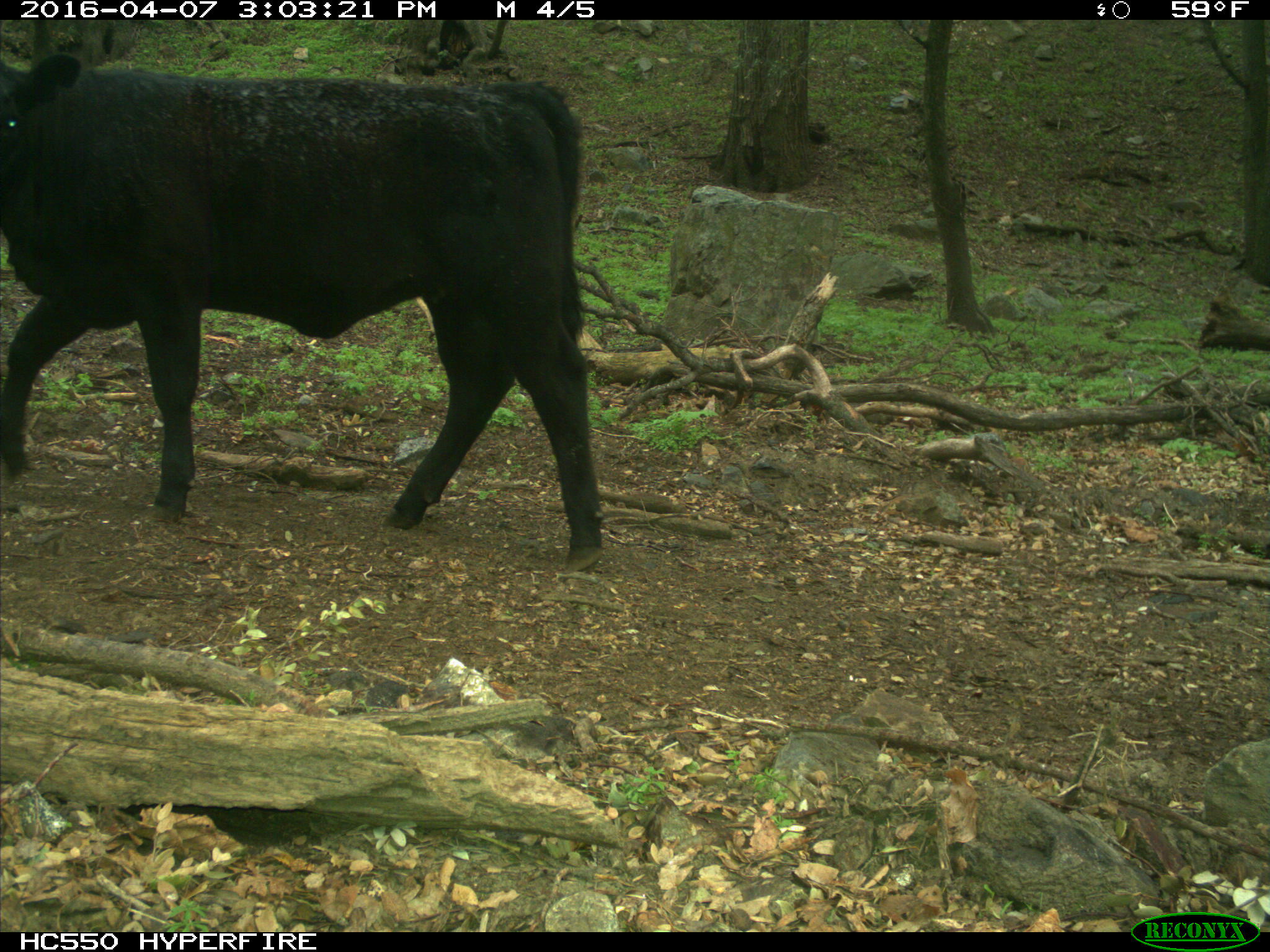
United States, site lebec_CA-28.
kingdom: Animalia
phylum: Chordata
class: Mammalia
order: Artiodactyla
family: Bovidae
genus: Bos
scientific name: Bos taurus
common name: domestic cow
Bos taurus (domestic cow).